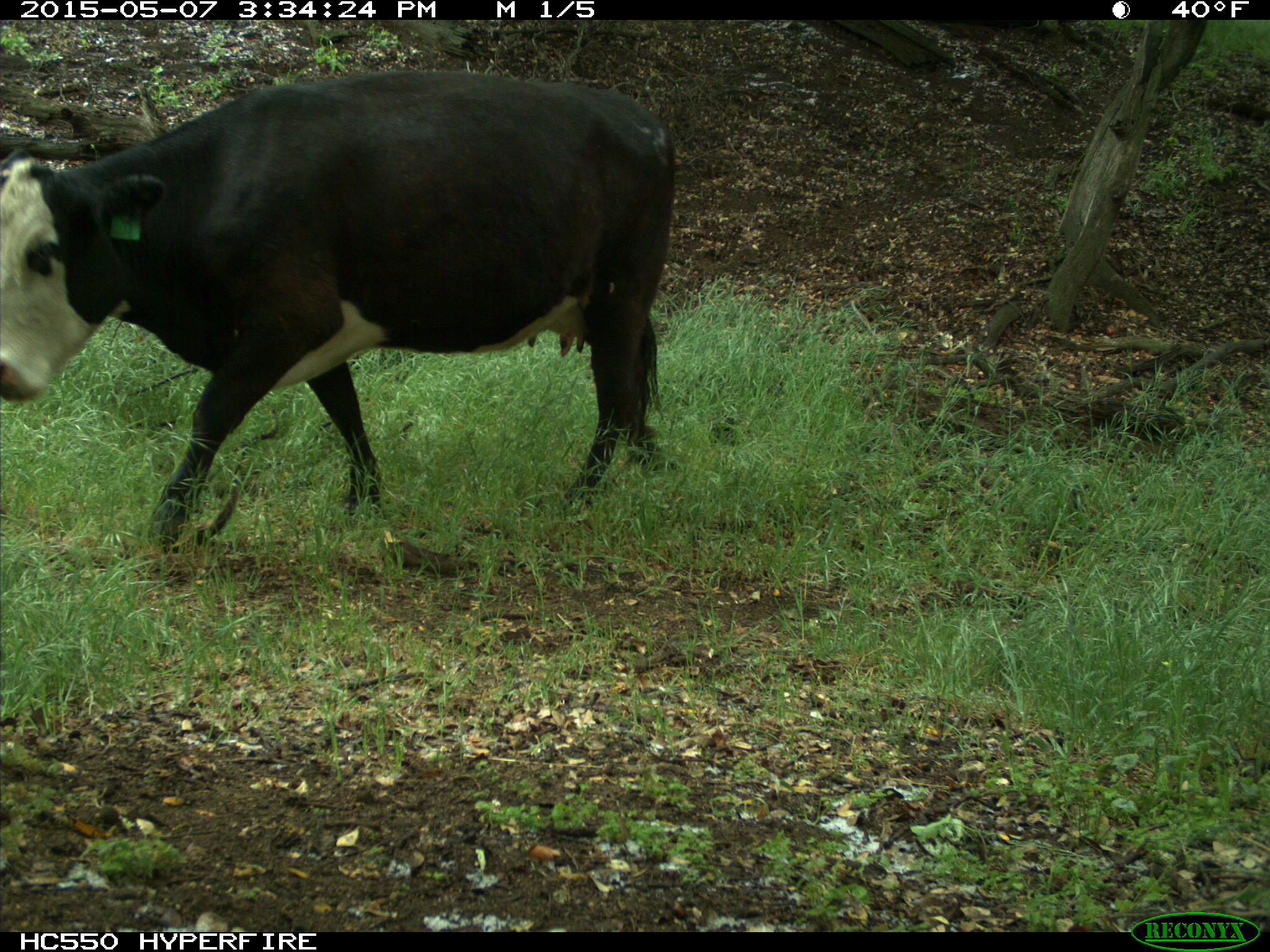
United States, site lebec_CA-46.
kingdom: Animalia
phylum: Chordata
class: Mammalia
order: Artiodactyla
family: Bovidae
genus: Bos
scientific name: Bos taurus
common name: domestic cow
Bos taurus (domestic cow).